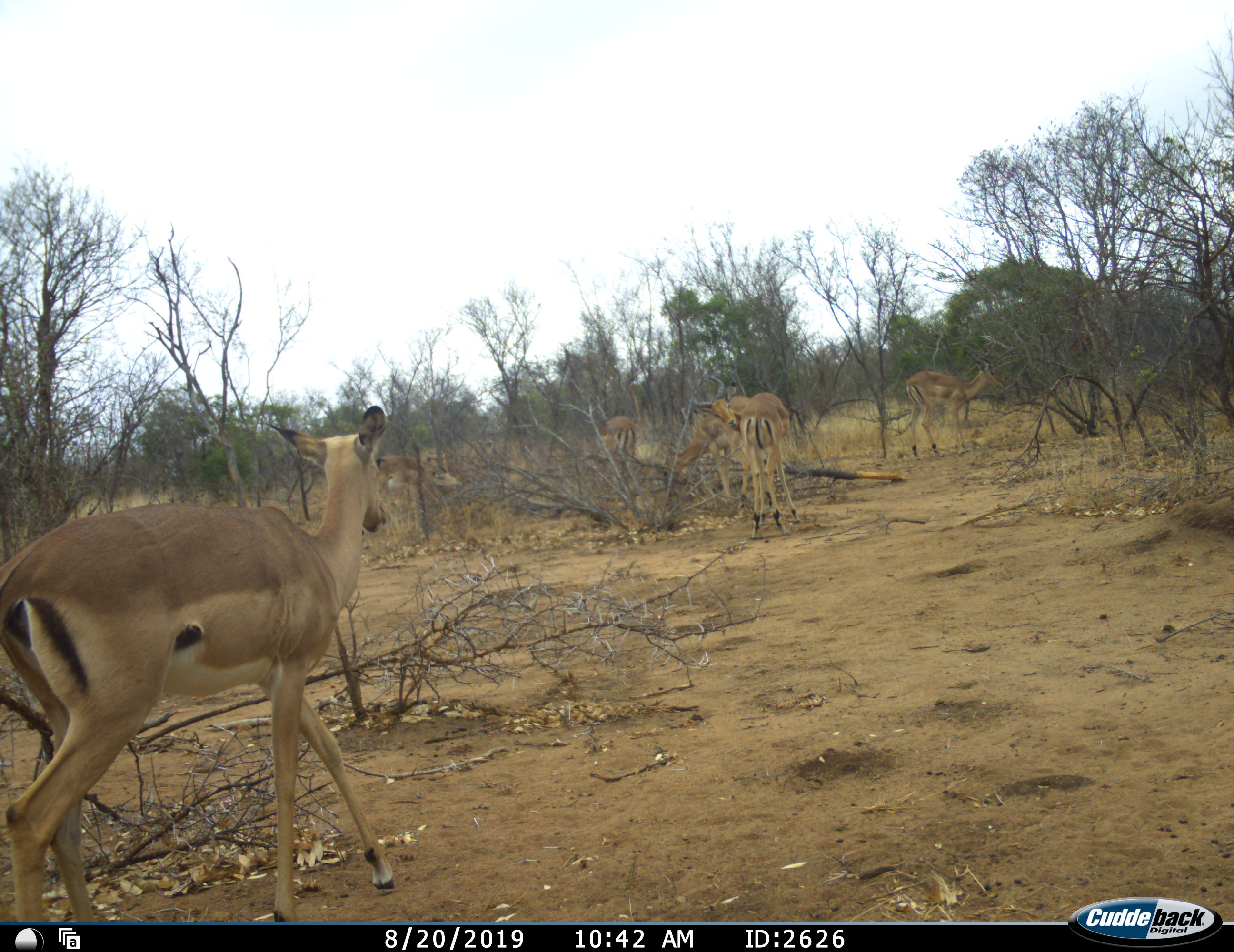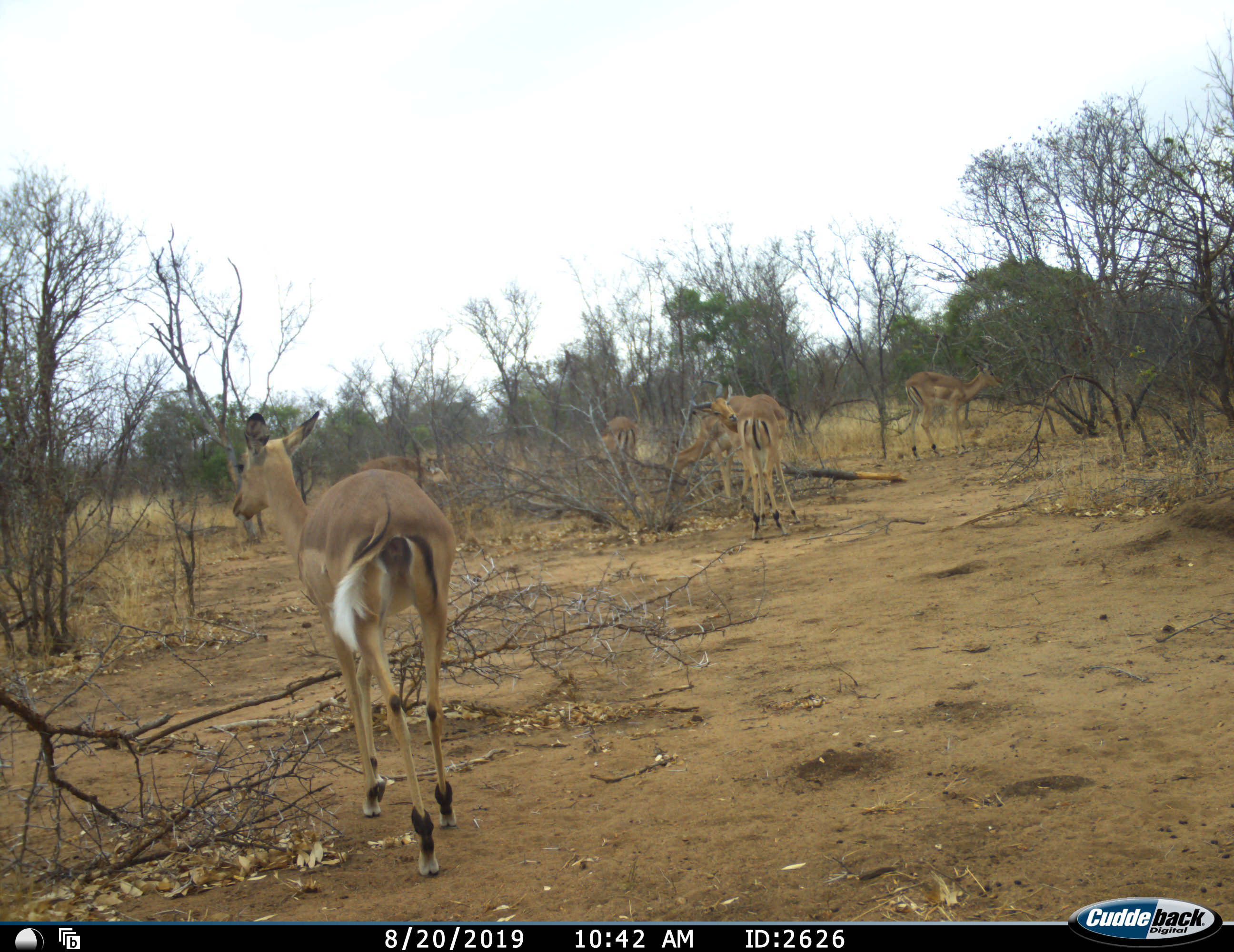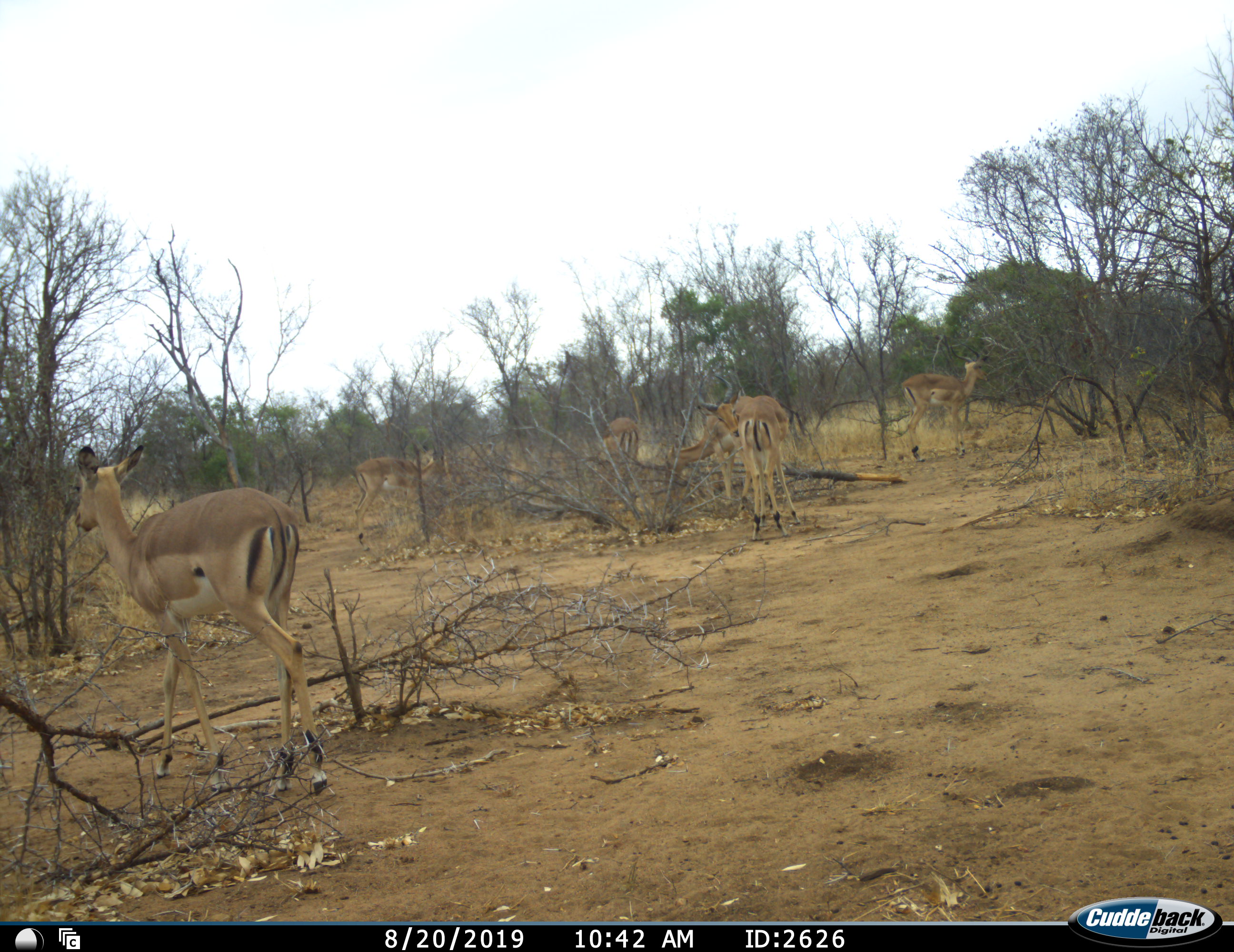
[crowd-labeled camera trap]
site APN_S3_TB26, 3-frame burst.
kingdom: Animalia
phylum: Chordata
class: Mammalia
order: Artiodactyla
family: Bovidae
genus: Aepyceros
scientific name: Aepyceros melampus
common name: impala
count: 6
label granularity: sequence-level